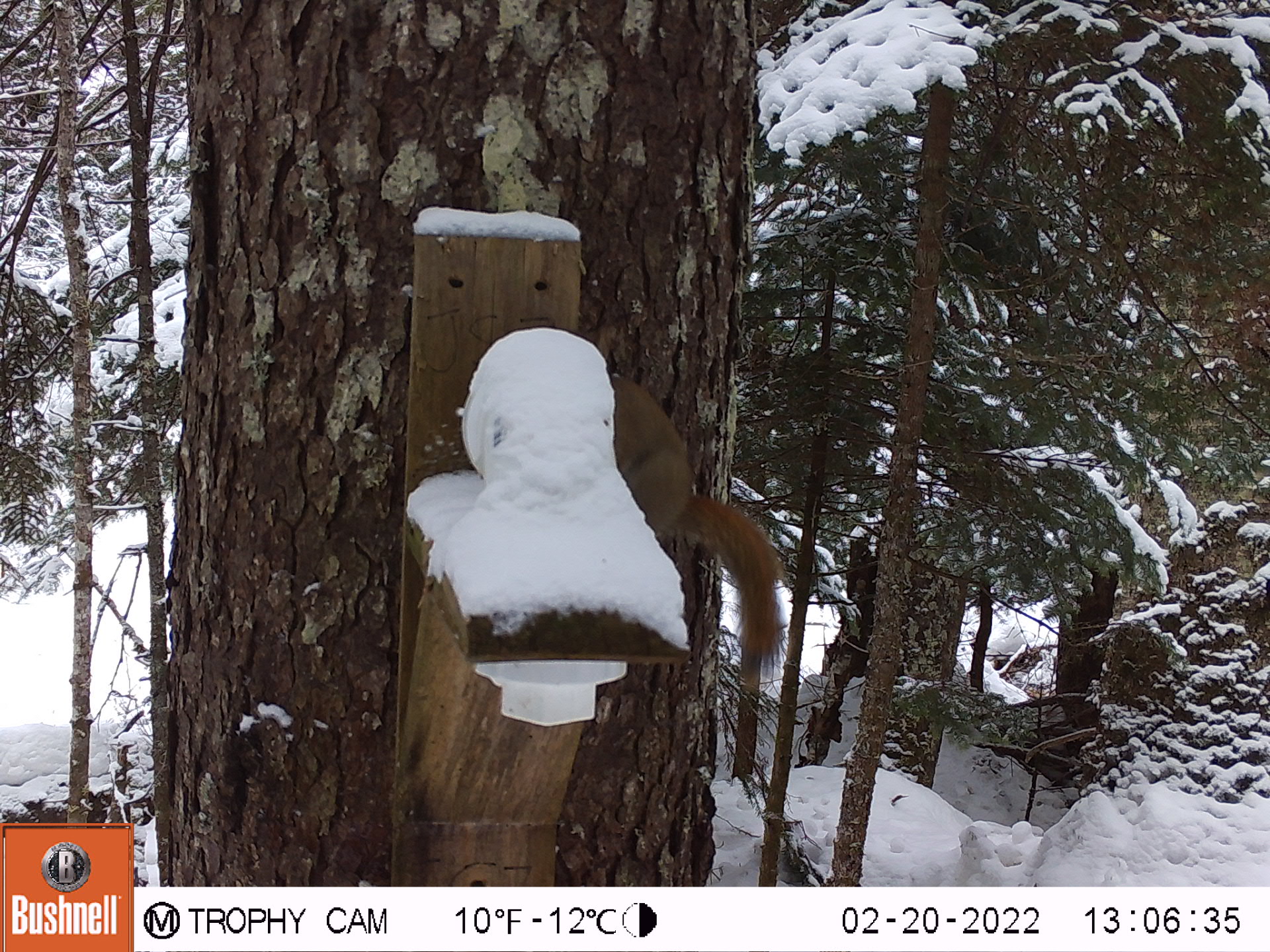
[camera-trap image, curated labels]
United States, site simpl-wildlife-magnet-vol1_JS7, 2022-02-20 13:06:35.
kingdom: Animalia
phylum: Chordata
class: Mammalia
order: Rodentia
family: Sciuridae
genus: Tamiasciurus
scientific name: Tamiasciurus hudsonicus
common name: red squirrel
Red squirrel (Tamiasciurus hudsonicus).